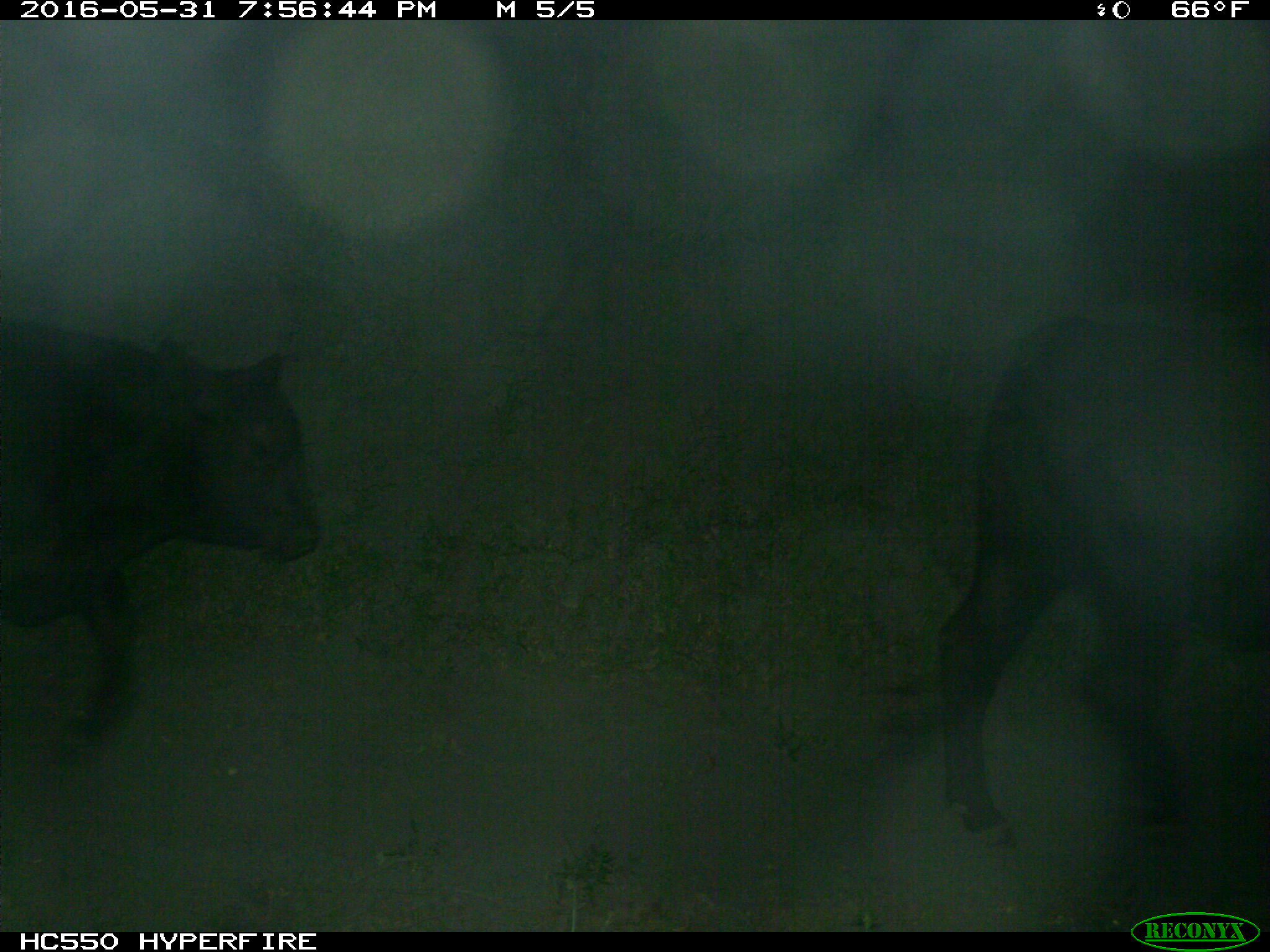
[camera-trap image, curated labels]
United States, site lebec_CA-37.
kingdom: Animalia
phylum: Chordata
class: Mammalia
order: Artiodactyla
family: Bovidae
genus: Bos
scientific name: Bos taurus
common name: domestic cow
Bos taurus (domestic cow).